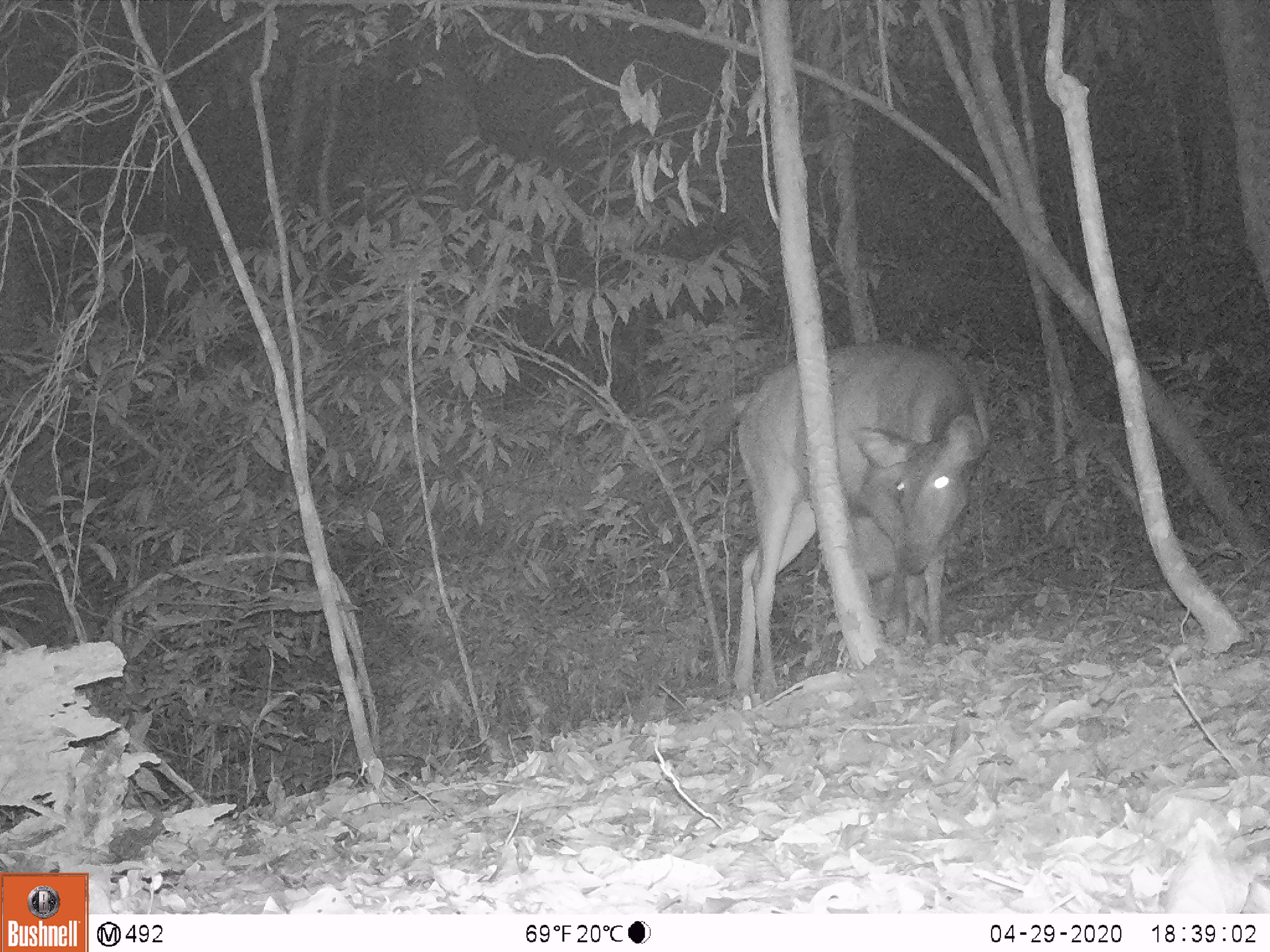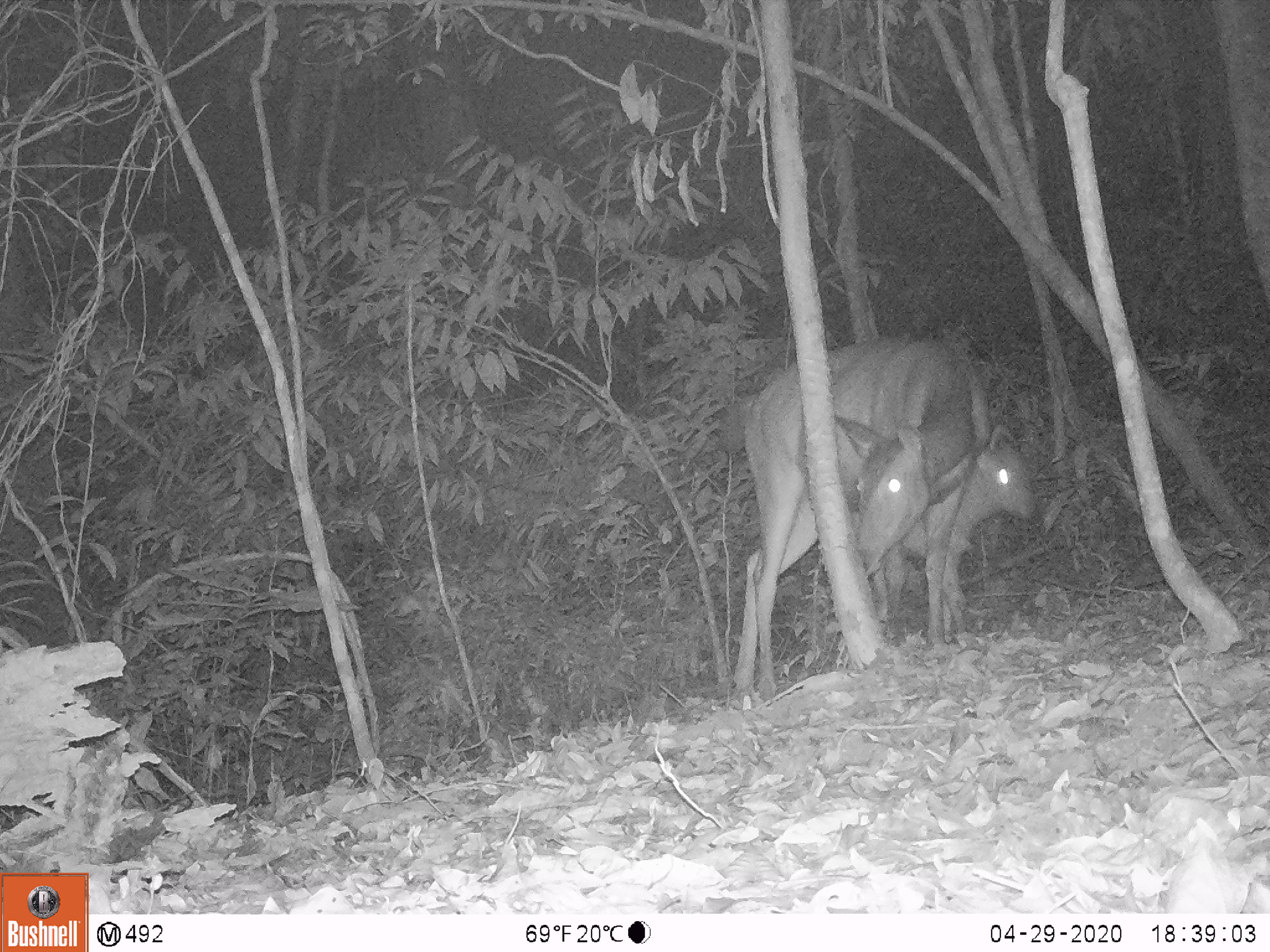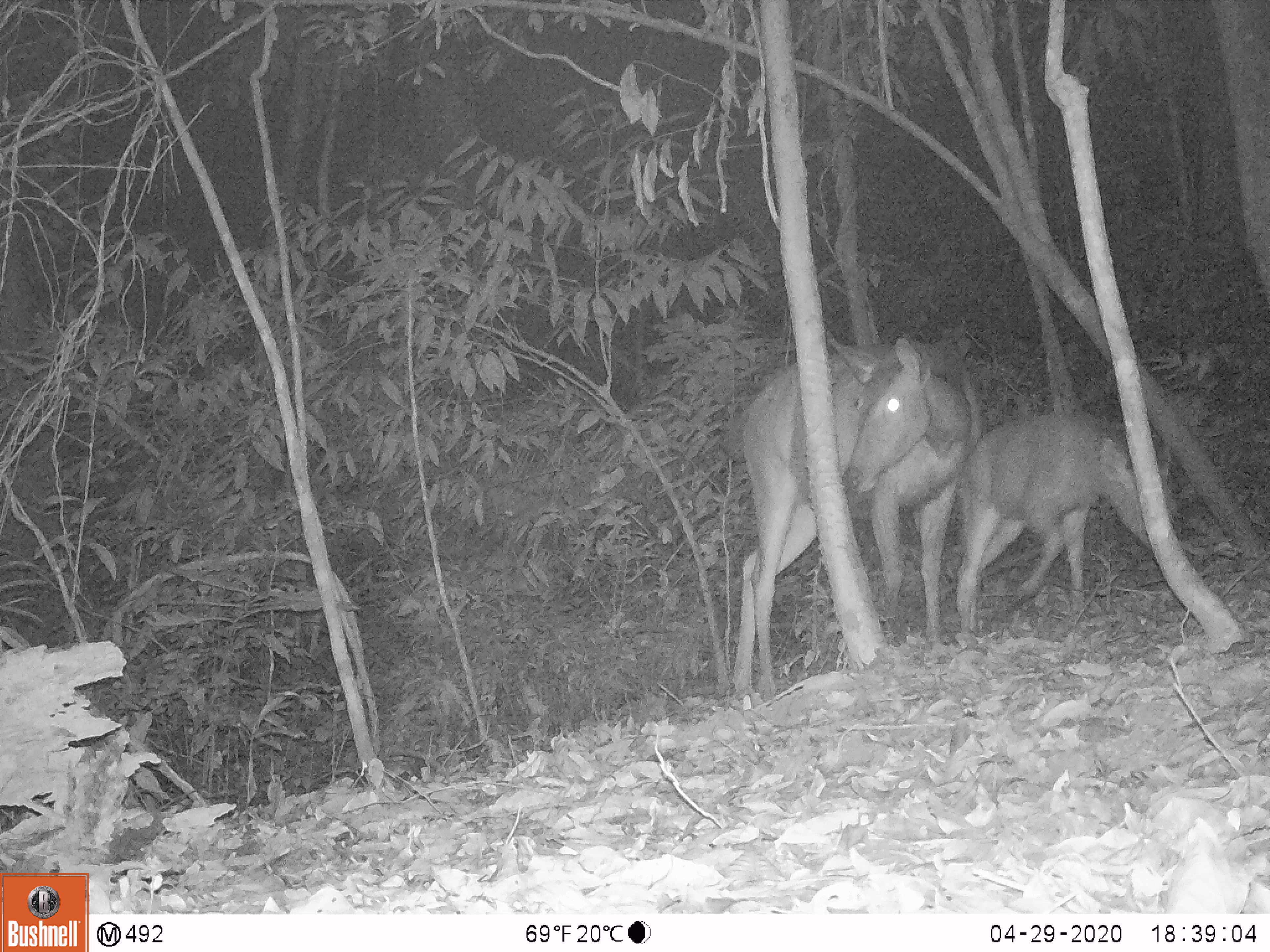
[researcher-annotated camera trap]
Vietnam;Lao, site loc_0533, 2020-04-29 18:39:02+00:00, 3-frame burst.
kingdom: Animalia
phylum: Chordata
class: Mammalia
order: Artiodactyla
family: Cervidae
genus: Rusa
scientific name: Rusa unicolor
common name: sambar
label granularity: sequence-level